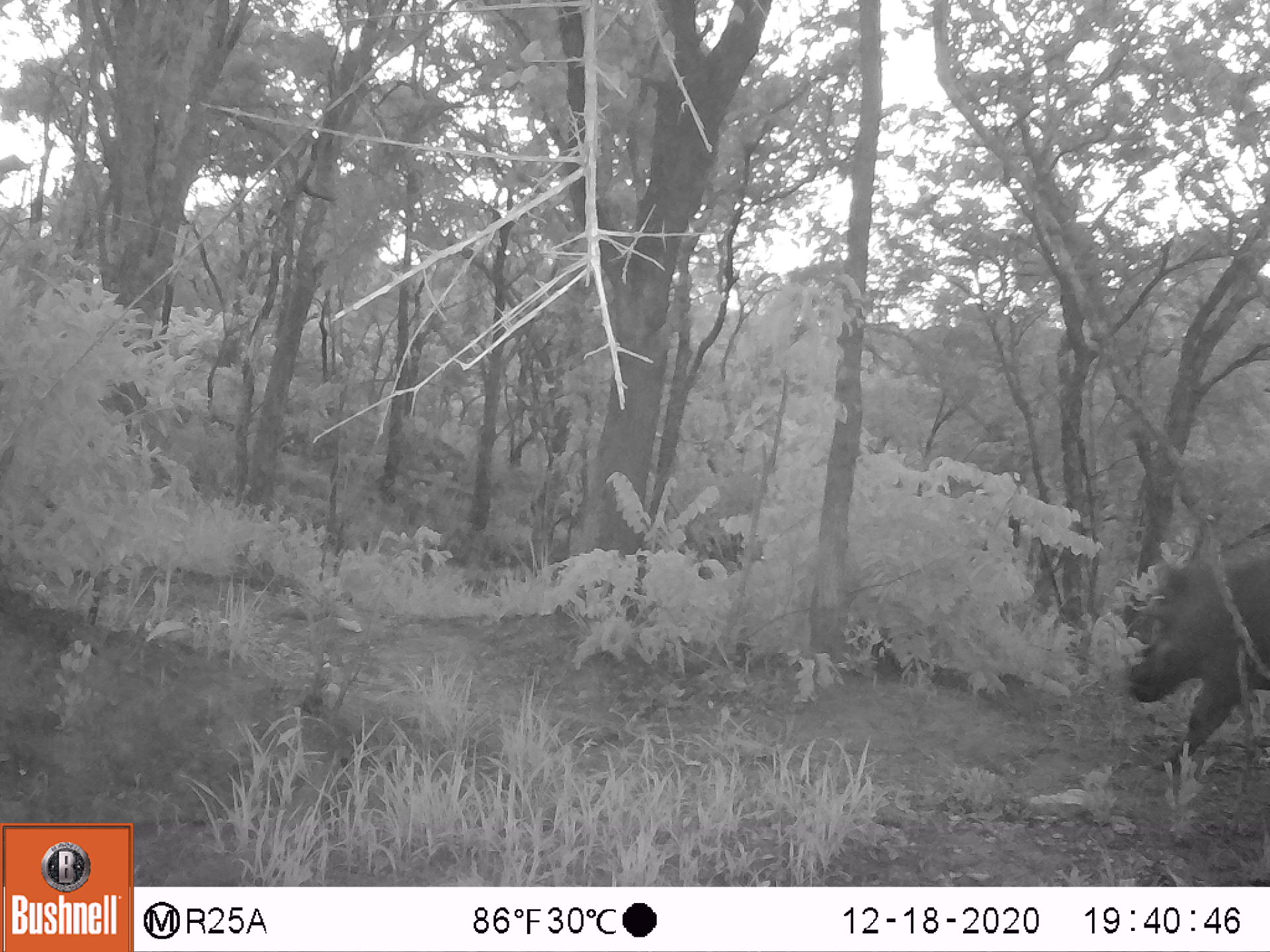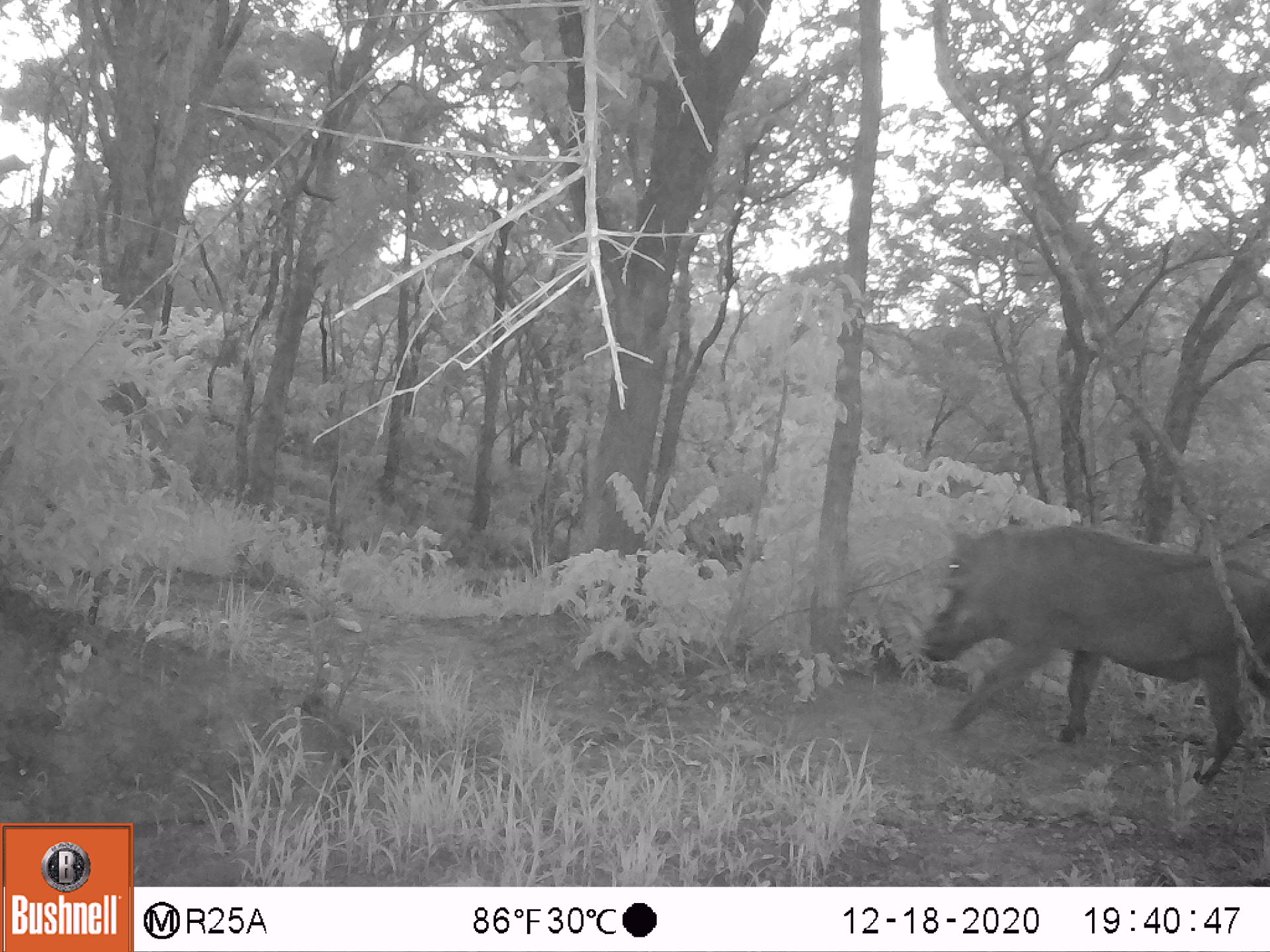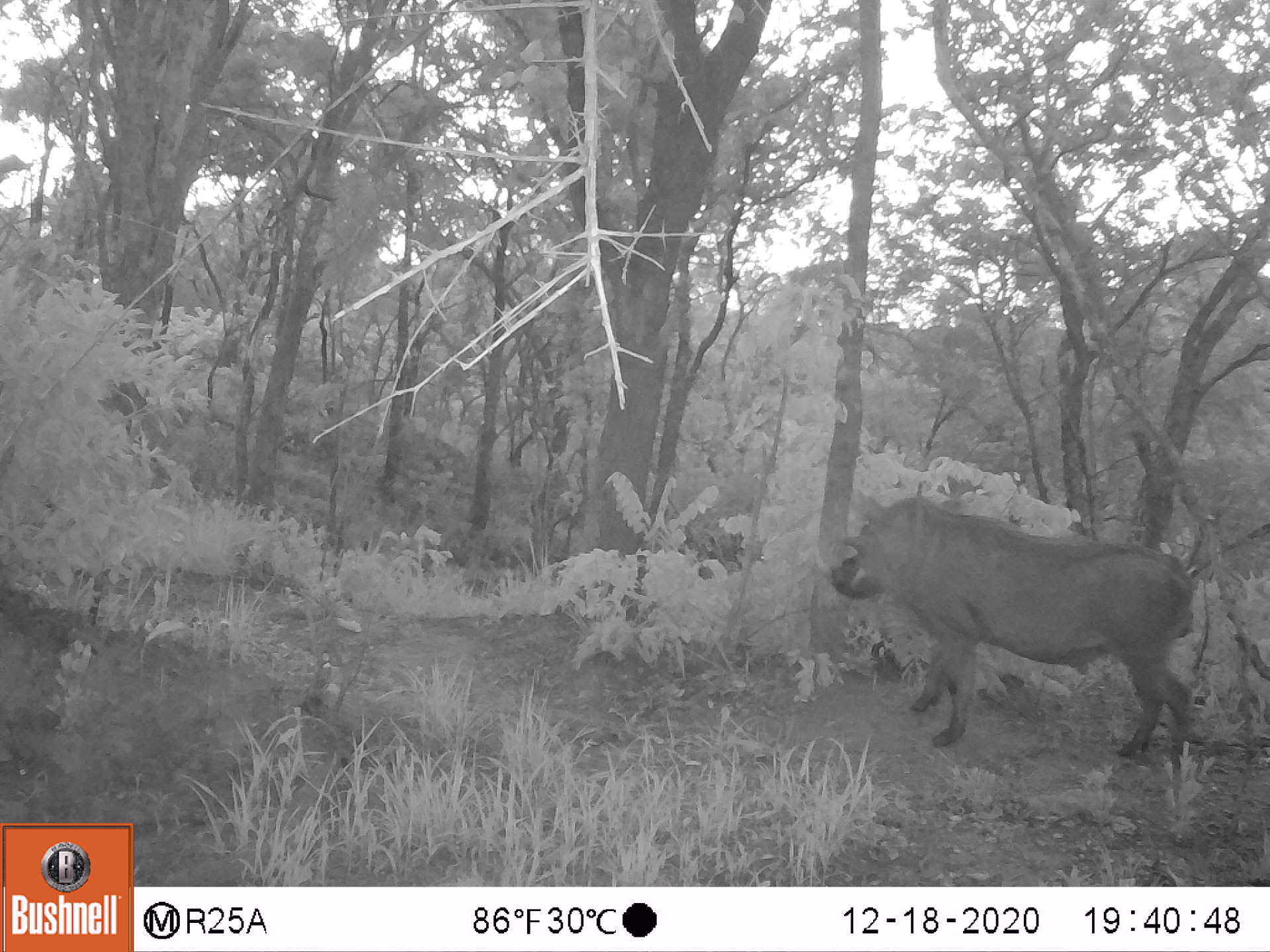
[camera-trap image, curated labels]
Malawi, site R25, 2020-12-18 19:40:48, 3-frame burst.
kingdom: Animalia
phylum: Chordata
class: Mammalia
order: Artiodactyla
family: Suidae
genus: Phacochoerus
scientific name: Phacochoerus africanus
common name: common warthog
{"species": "common warthog (Phacochoerus africanus)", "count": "1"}